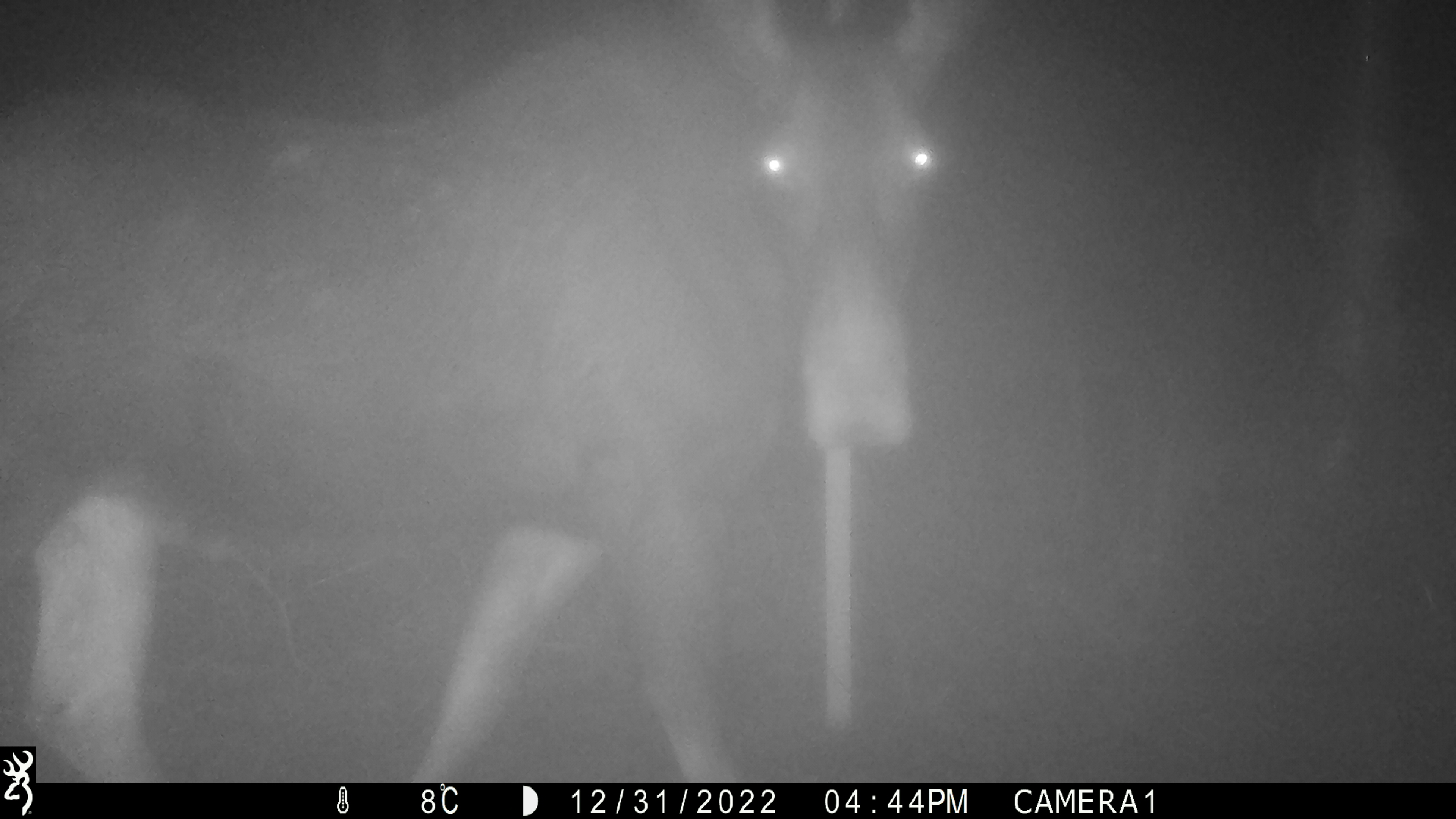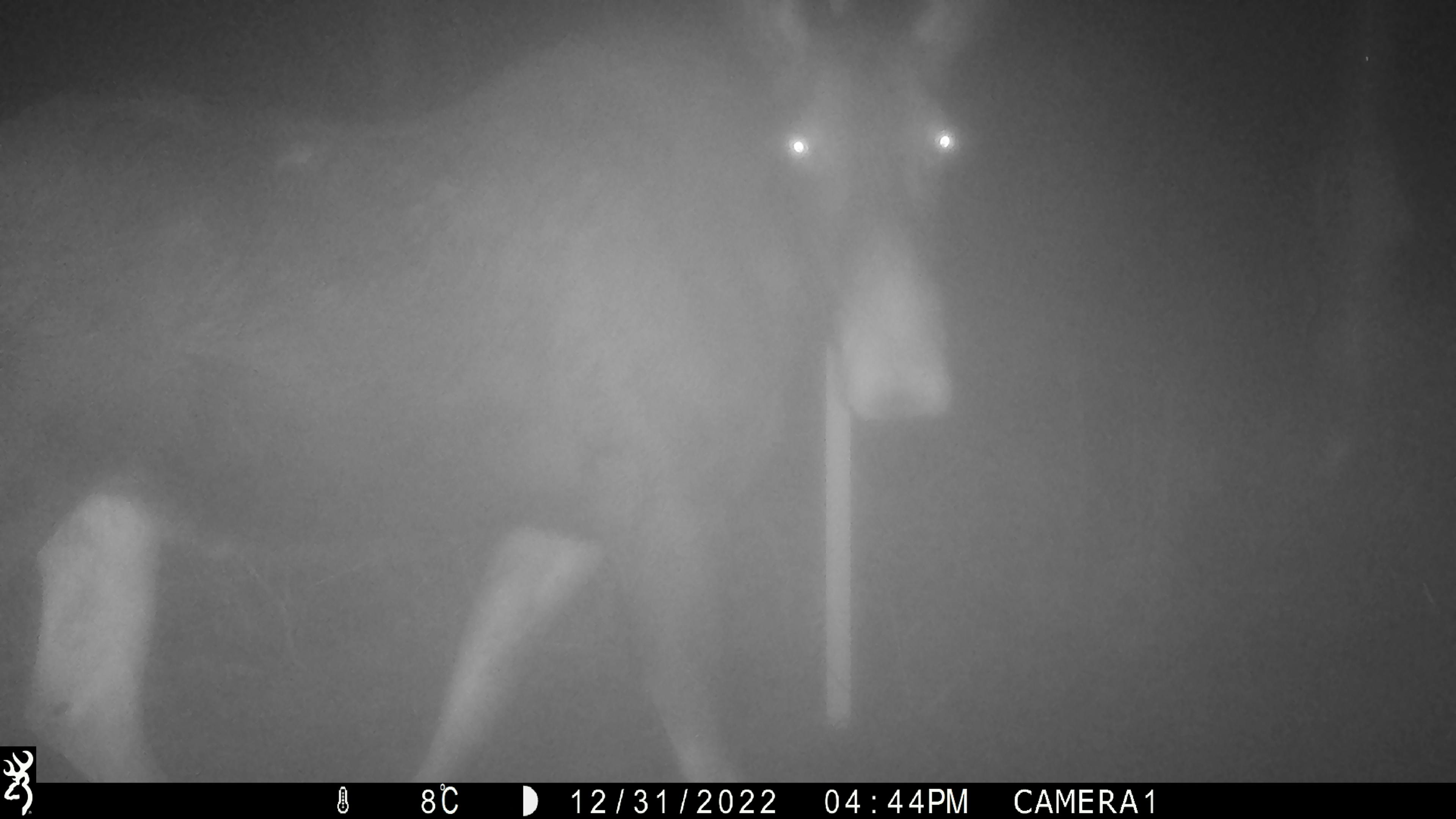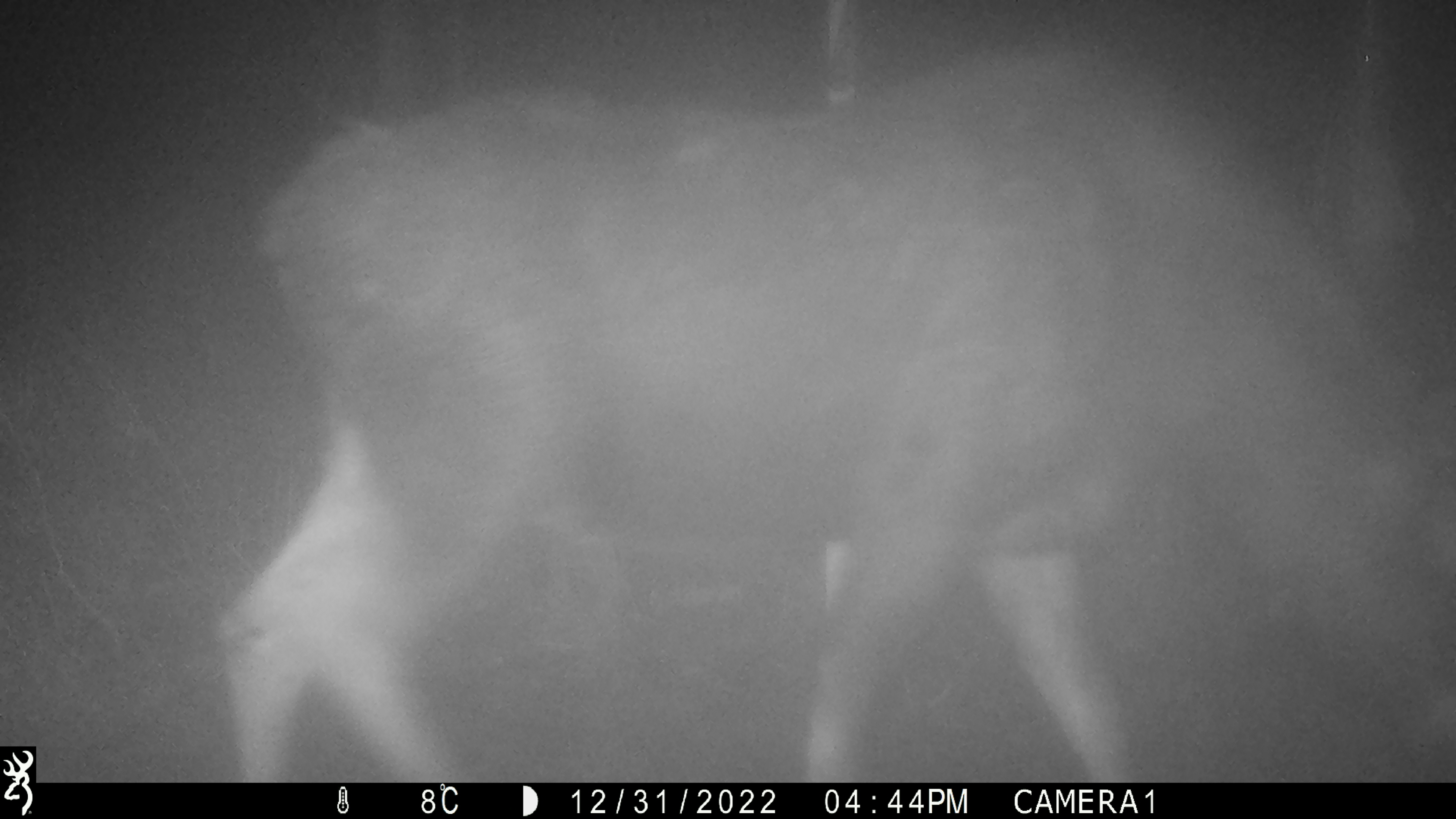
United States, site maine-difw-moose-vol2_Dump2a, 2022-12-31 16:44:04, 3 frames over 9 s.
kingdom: Animalia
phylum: Chordata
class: Mammalia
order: Artiodactyla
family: Cervidae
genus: Alces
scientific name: Alces alces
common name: moose